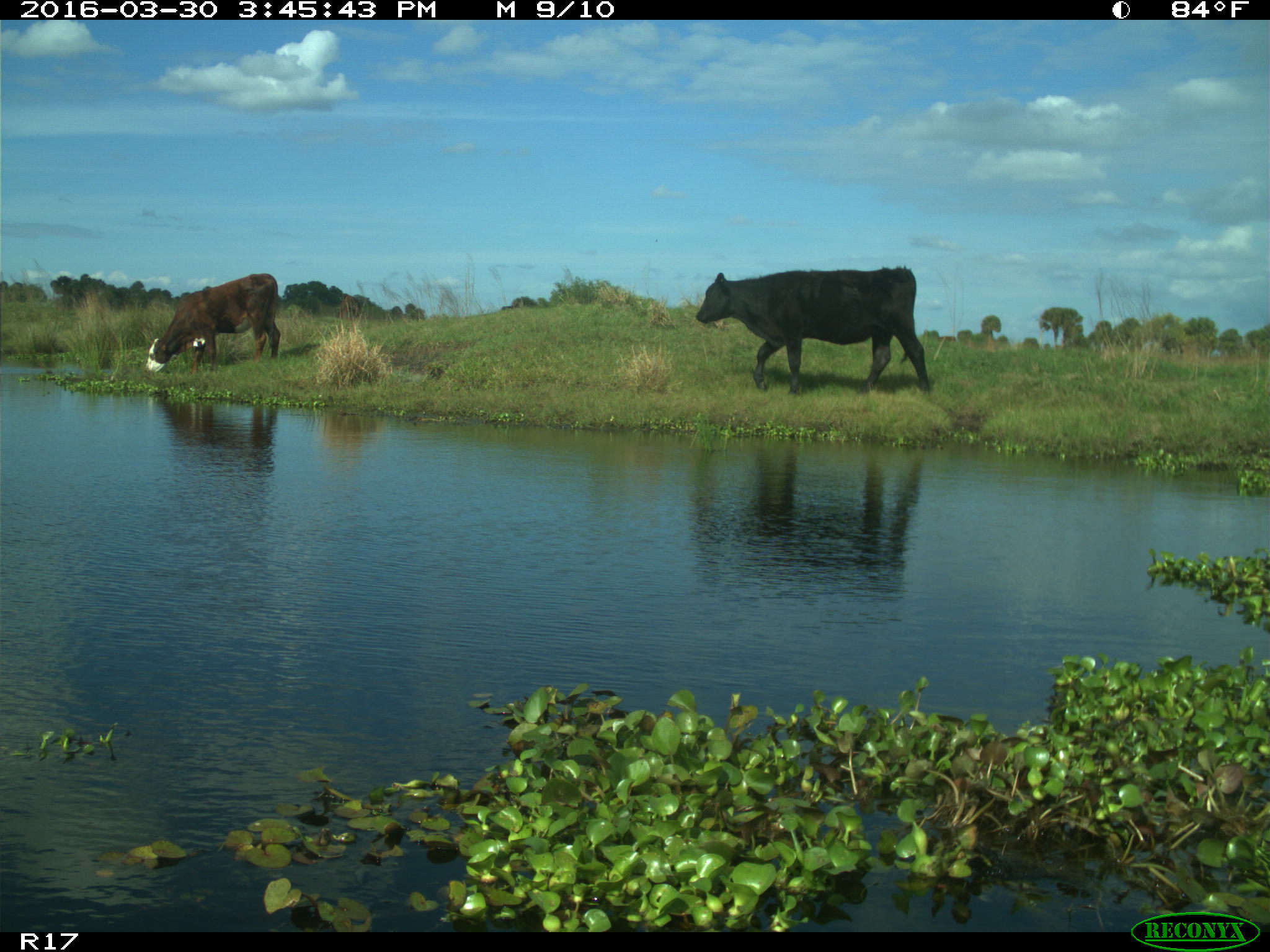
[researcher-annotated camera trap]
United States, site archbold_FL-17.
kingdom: Animalia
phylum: Chordata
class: Mammalia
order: Artiodactyla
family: Bovidae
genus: Bos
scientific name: Bos taurus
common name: domestic cow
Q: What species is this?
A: Bos taurus (domestic cow).